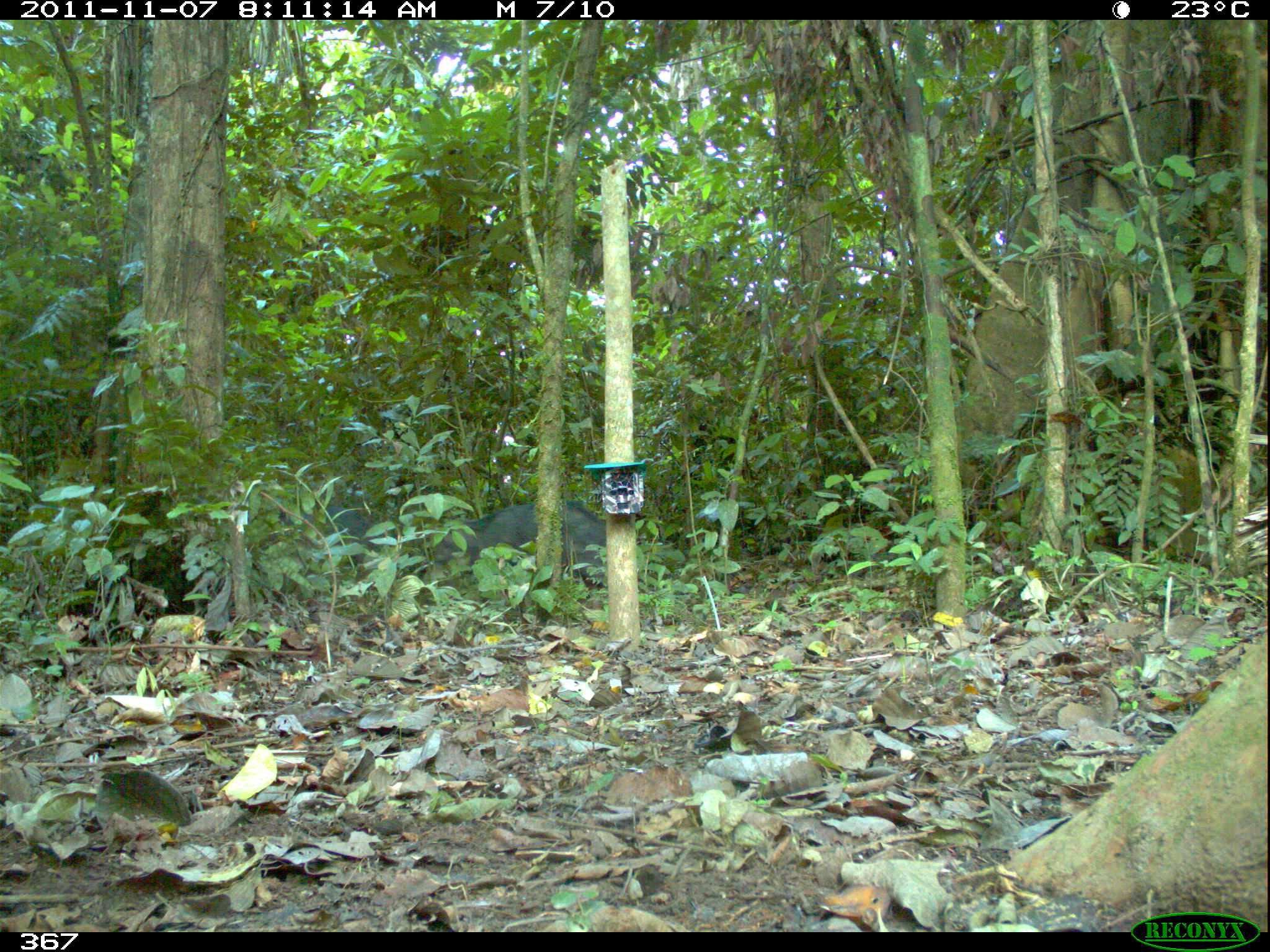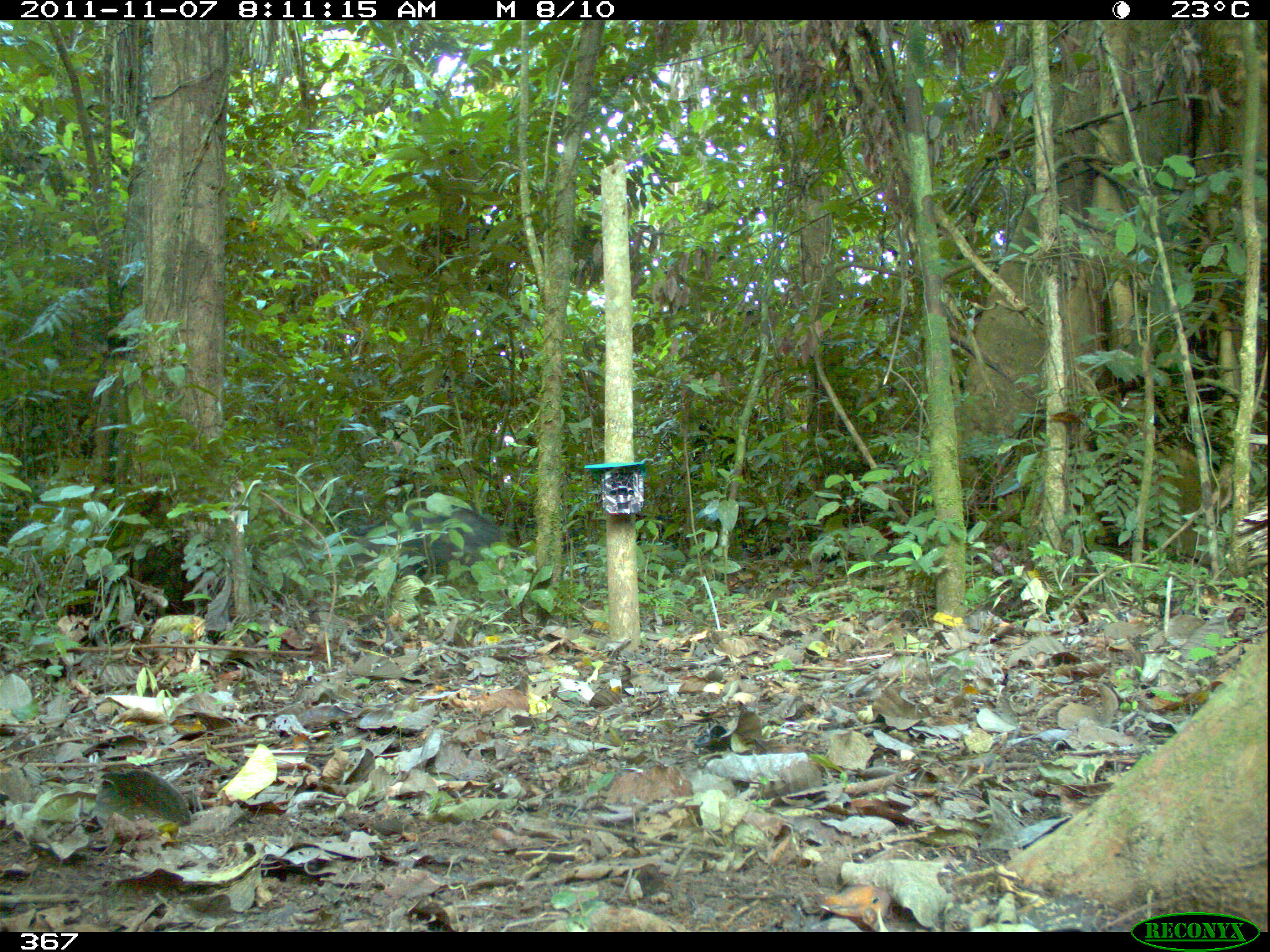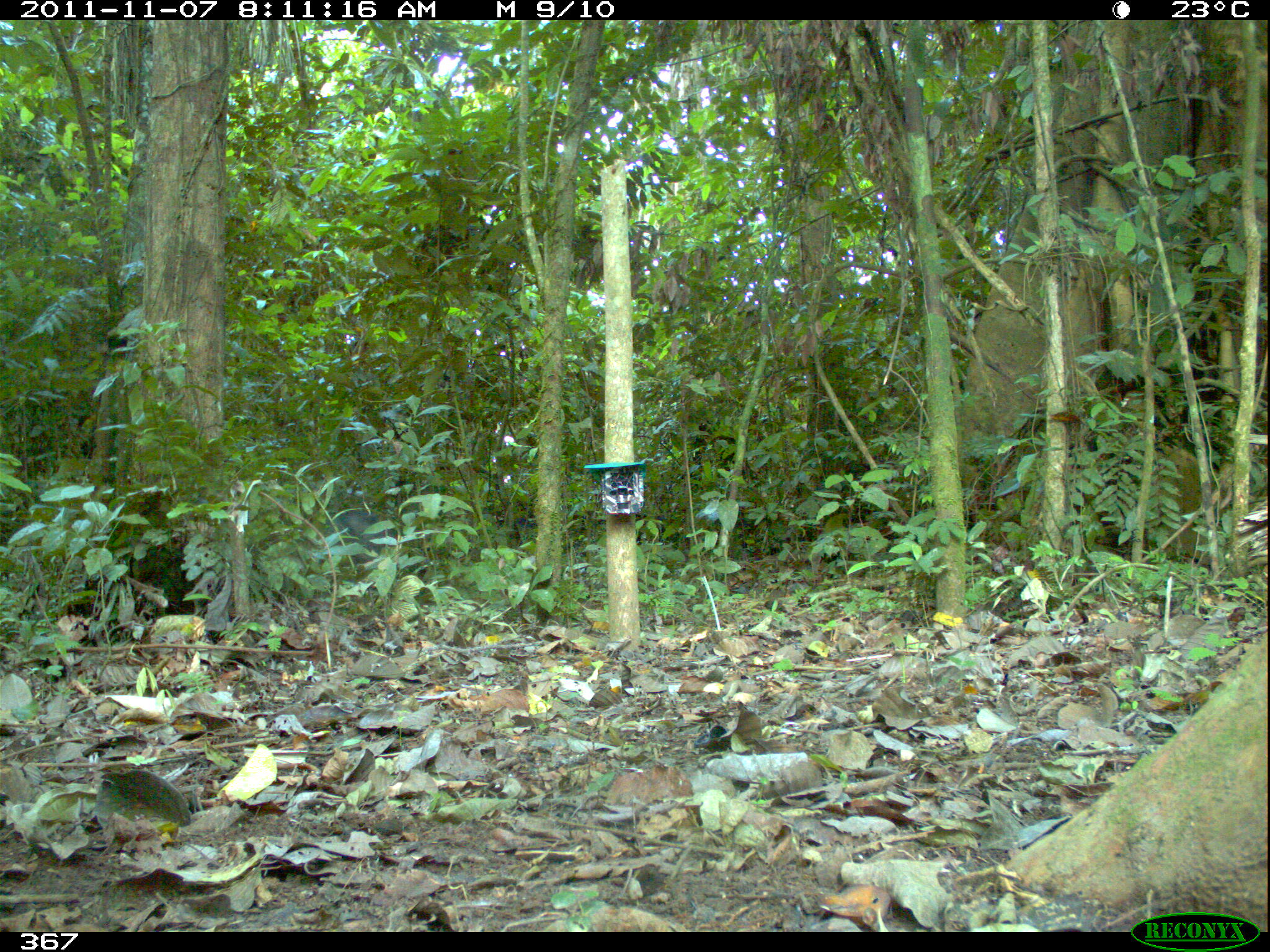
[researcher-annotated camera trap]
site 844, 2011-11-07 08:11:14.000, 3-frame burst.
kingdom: Animalia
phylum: Chordata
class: Mammalia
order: Artiodactyla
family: Tayassuidae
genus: Tayassu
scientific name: Tayassu pecari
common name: white-lipped peccary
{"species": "Tayassu pecari (white-lipped peccary)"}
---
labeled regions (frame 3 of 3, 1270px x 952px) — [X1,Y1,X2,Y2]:
tayassu pecari: [324,506,386,576]